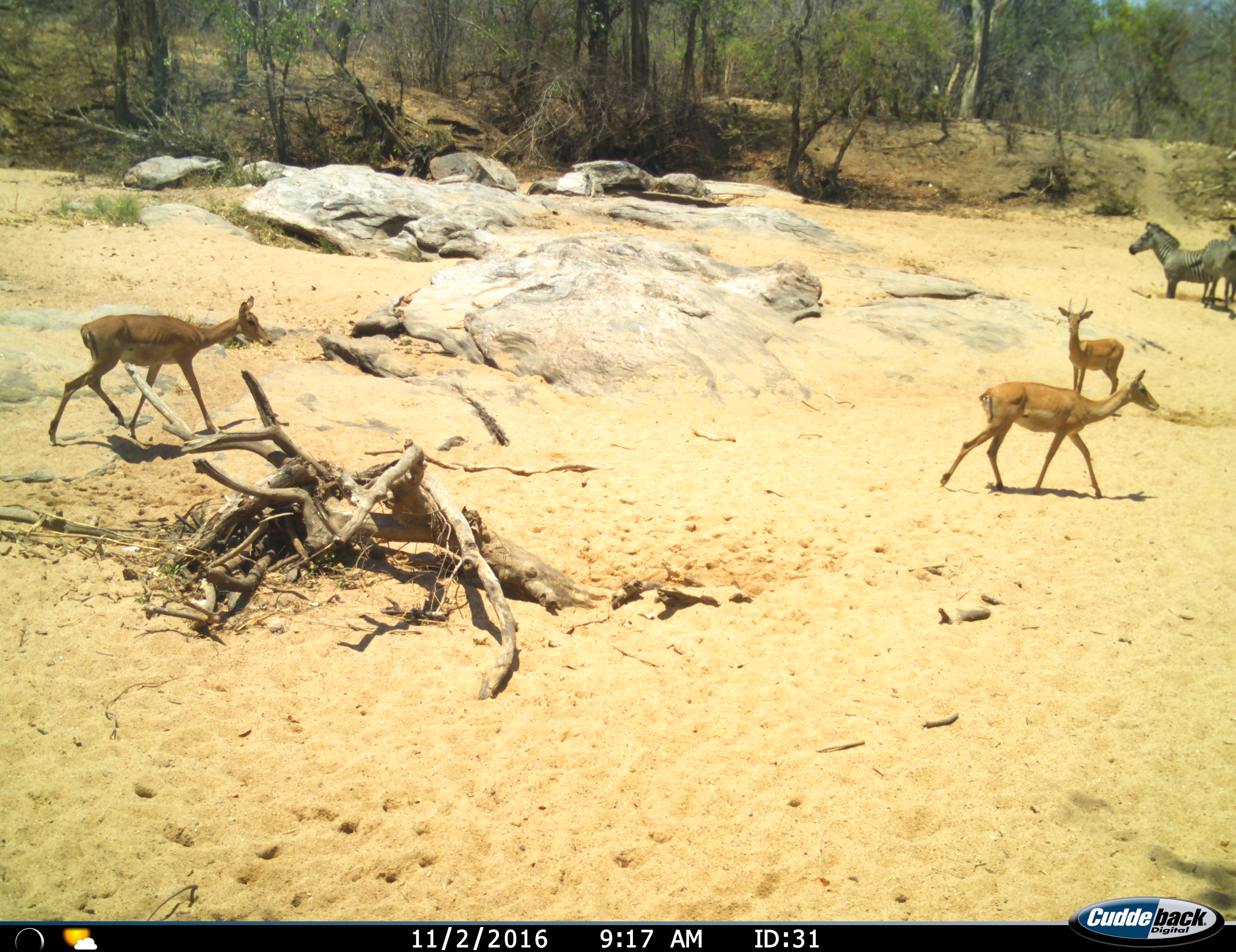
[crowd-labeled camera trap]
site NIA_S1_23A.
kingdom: Animalia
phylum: Chordata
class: Mammalia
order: Artiodactyla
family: Bovidae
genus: Aepyceros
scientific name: Aepyceros melampus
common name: impala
Impala (Aepyceros melampus), count 3. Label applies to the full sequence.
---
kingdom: Animalia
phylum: Chordata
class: Mammalia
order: Perissodactyla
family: Equidae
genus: Equus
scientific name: Equus quagga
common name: plains zebra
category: zebraplains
Zebraplains (plains zebra) (Equus quagga), count 2. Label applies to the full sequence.